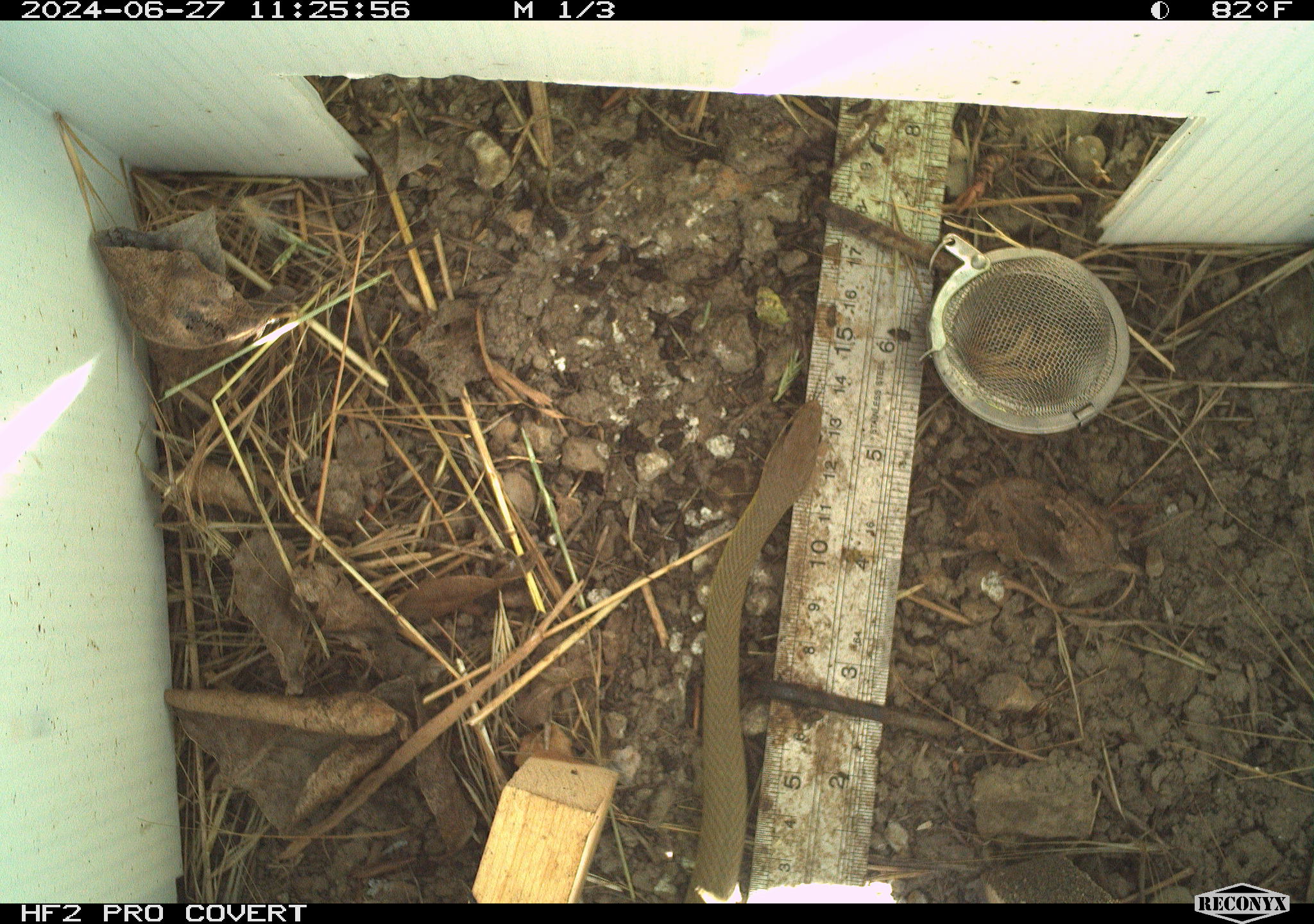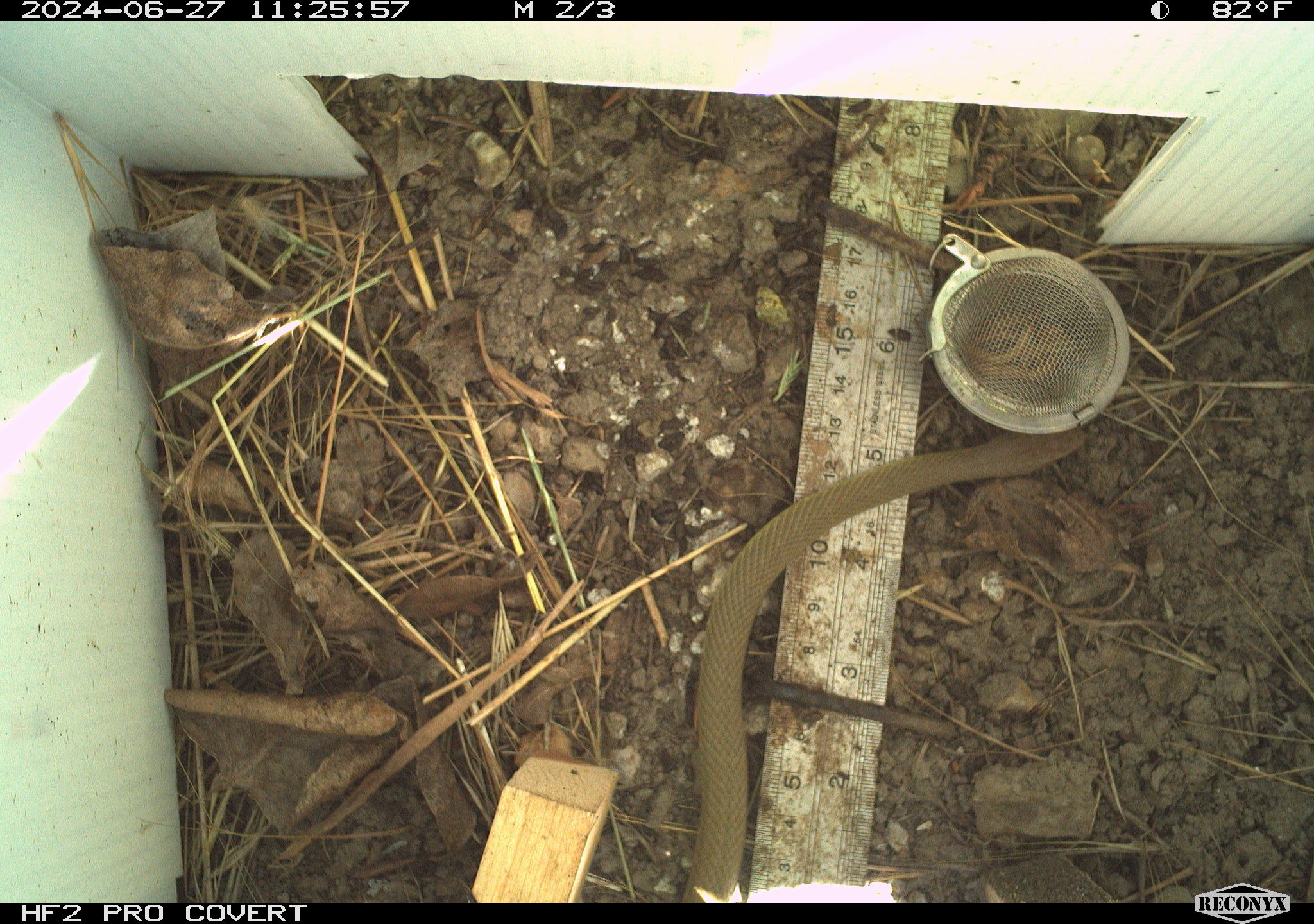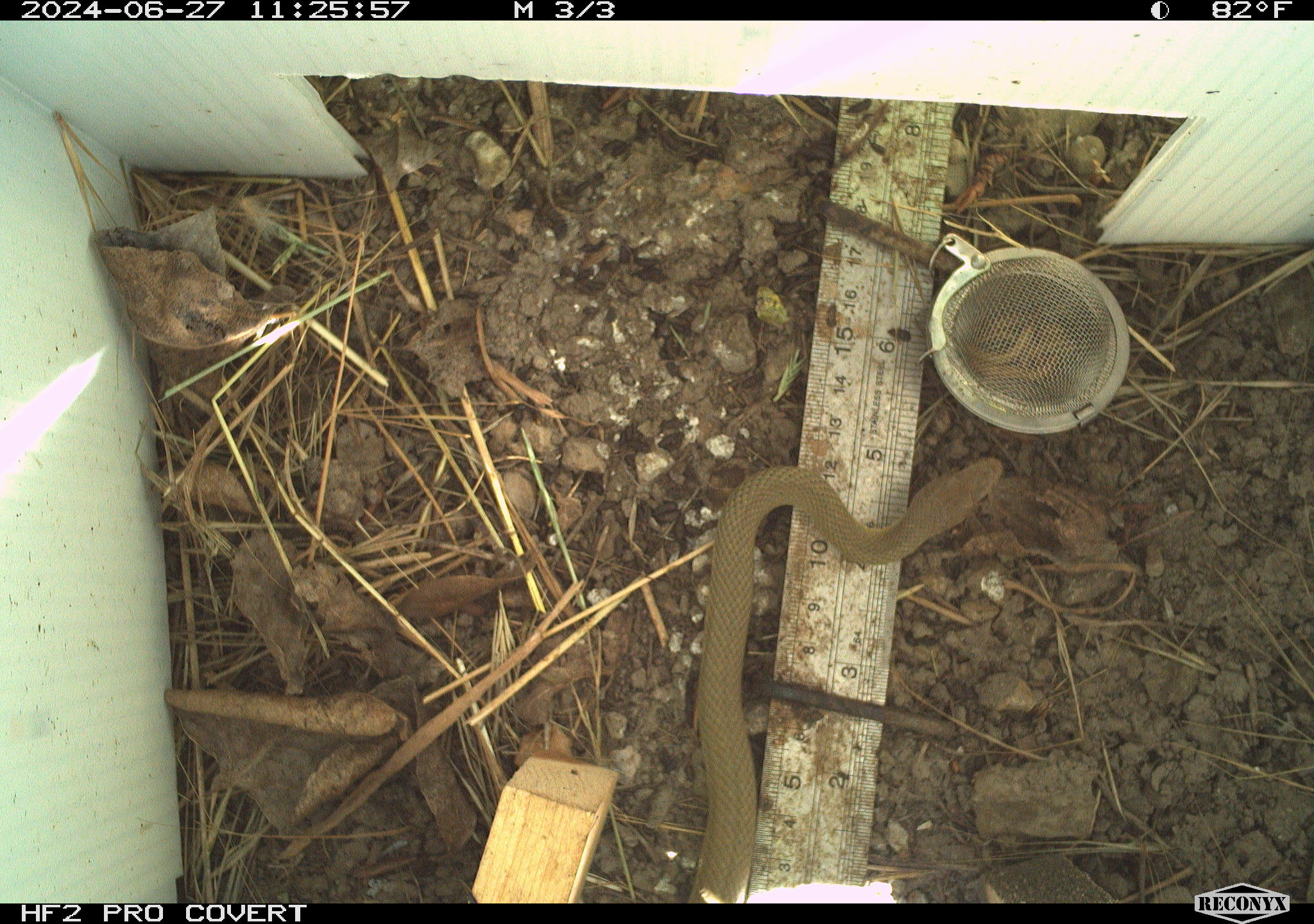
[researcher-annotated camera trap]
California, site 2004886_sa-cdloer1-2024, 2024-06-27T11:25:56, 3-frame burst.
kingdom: Animalia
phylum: Chordata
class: Reptilia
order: Squamata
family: Colubridae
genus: Coluber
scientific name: Coluber constrictor mormon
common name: western yellow-bellied racer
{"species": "western yellow-bellied racer (Coluber constrictor mormon)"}